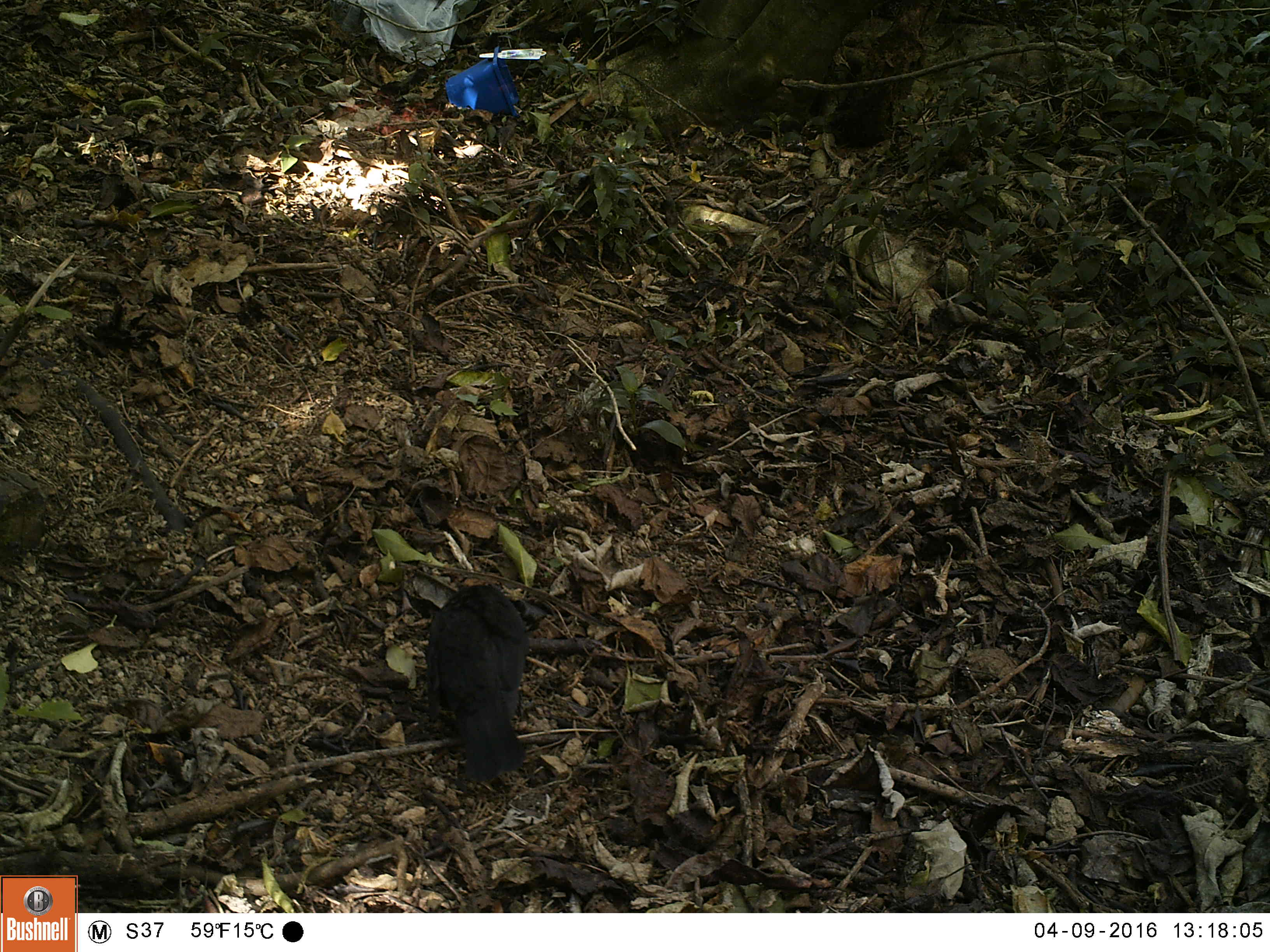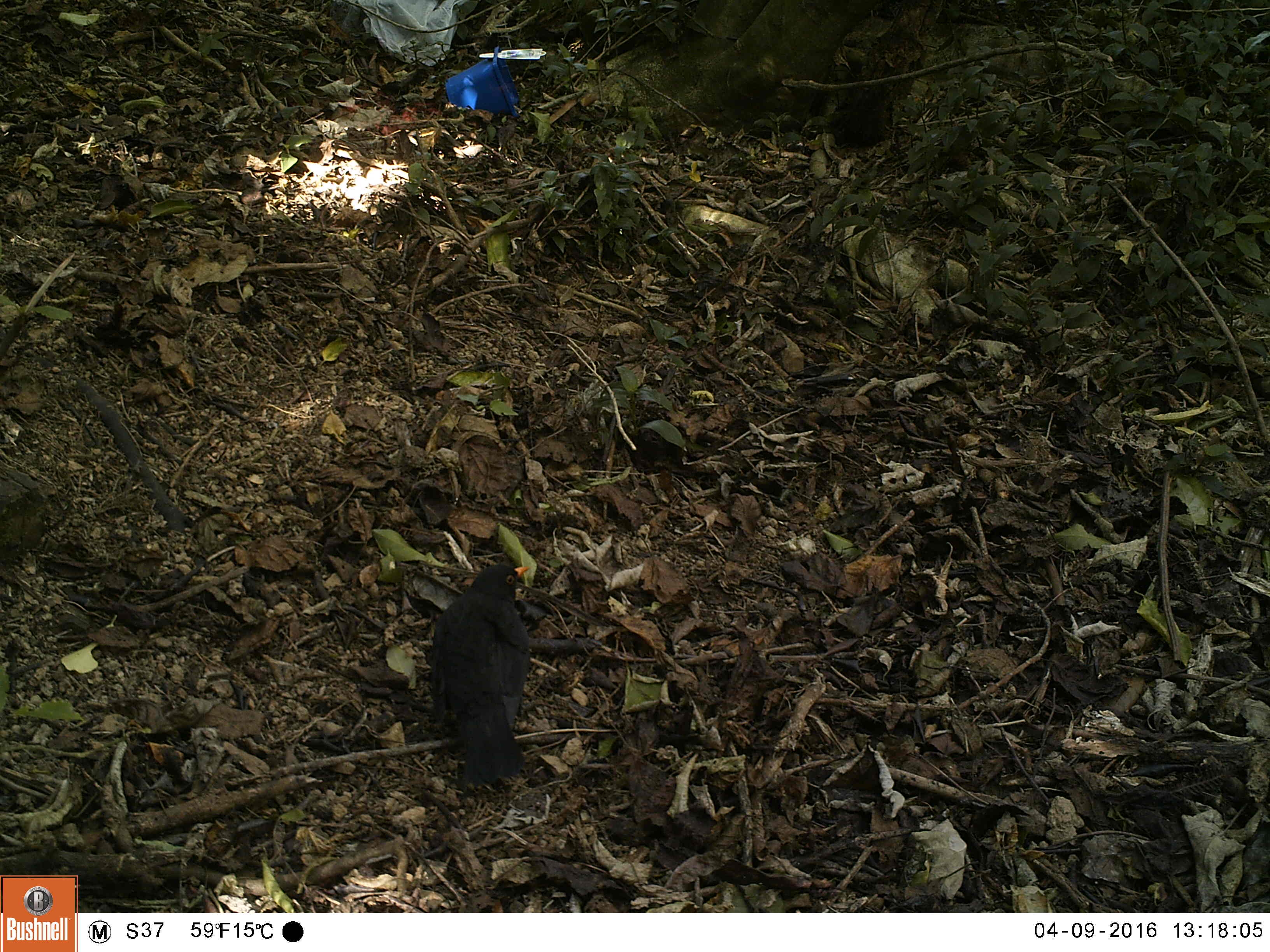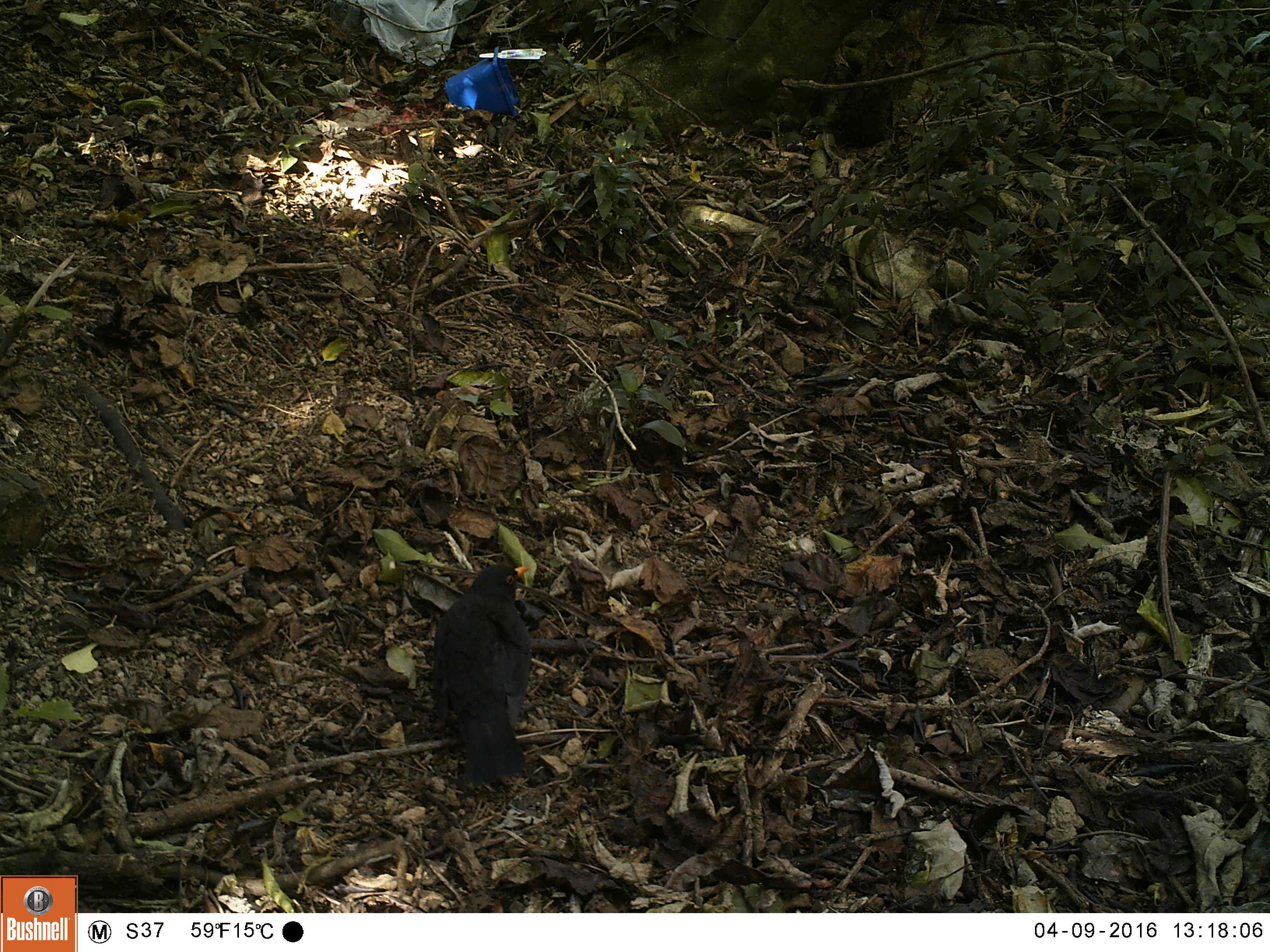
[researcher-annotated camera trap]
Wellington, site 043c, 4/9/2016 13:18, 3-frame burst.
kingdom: Animalia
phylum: Chordata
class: Aves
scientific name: Aves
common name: bird